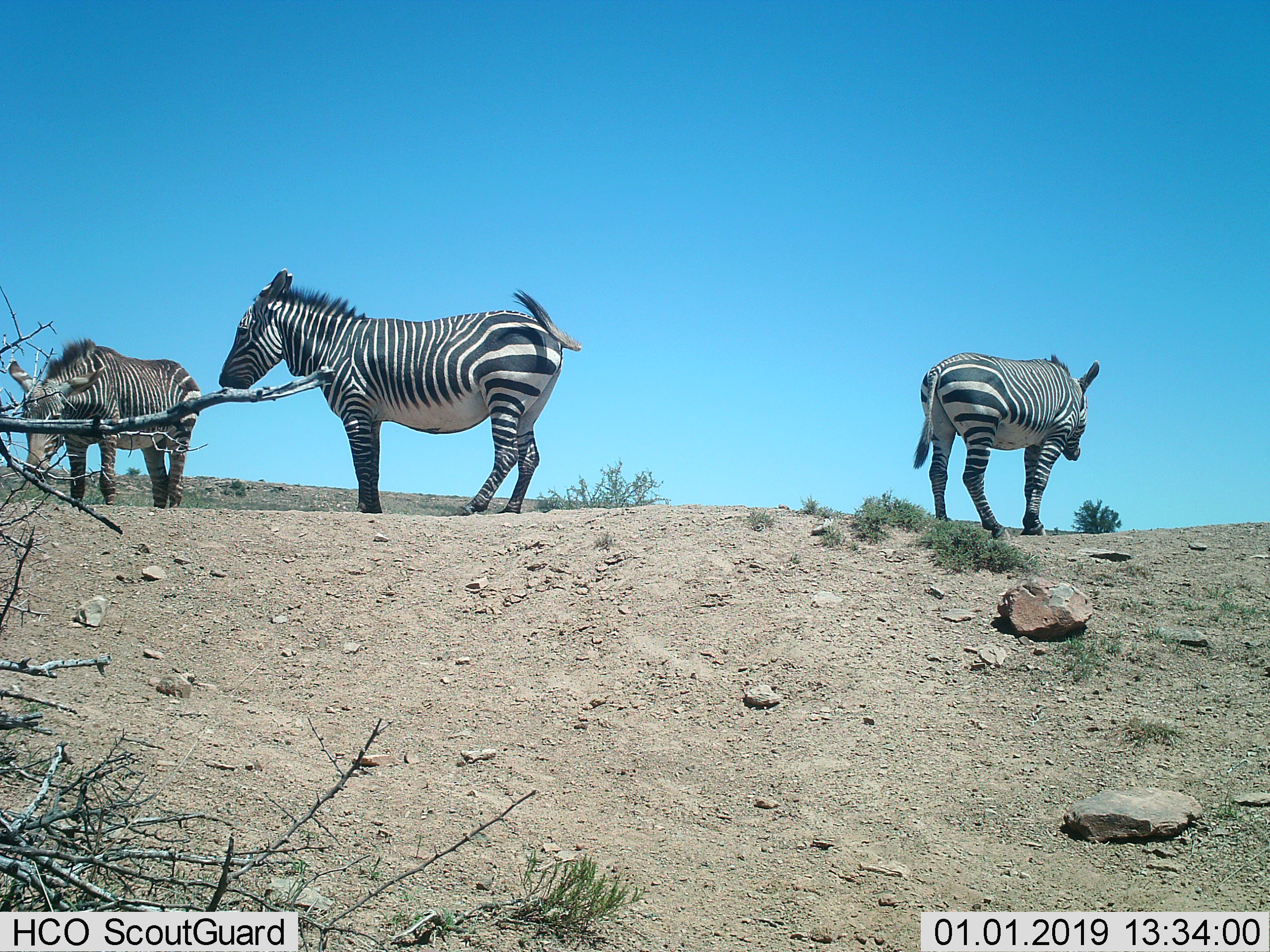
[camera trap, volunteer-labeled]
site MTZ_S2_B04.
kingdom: Animalia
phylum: Chordata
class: Mammalia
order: Perissodactyla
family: Equidae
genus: Equus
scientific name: Equus zebra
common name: mountain zebra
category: zebramountain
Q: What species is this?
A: Zebramountain (mountain zebra) (Equus zebra).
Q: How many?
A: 3.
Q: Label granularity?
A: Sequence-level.